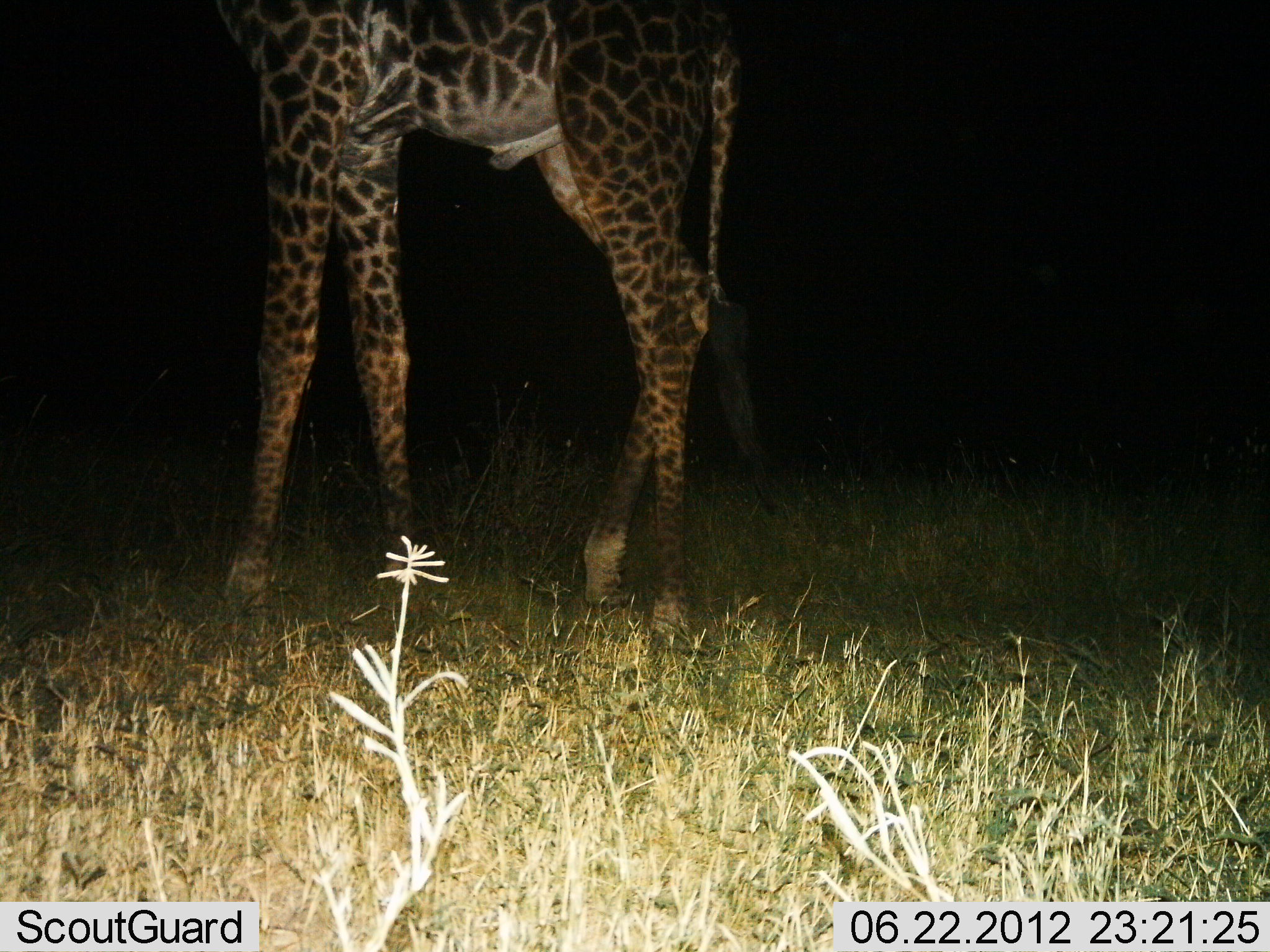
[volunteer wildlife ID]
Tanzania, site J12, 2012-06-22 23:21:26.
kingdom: Animalia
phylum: Chordata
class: Mammalia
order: Artiodactyla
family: Giraffidae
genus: Giraffa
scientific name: Giraffa camelopardalis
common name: giraffe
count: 1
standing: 80%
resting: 0%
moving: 20%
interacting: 0%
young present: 0%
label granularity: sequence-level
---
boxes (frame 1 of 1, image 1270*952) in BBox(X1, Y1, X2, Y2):
animal: BBox(221, 0, 767, 653)